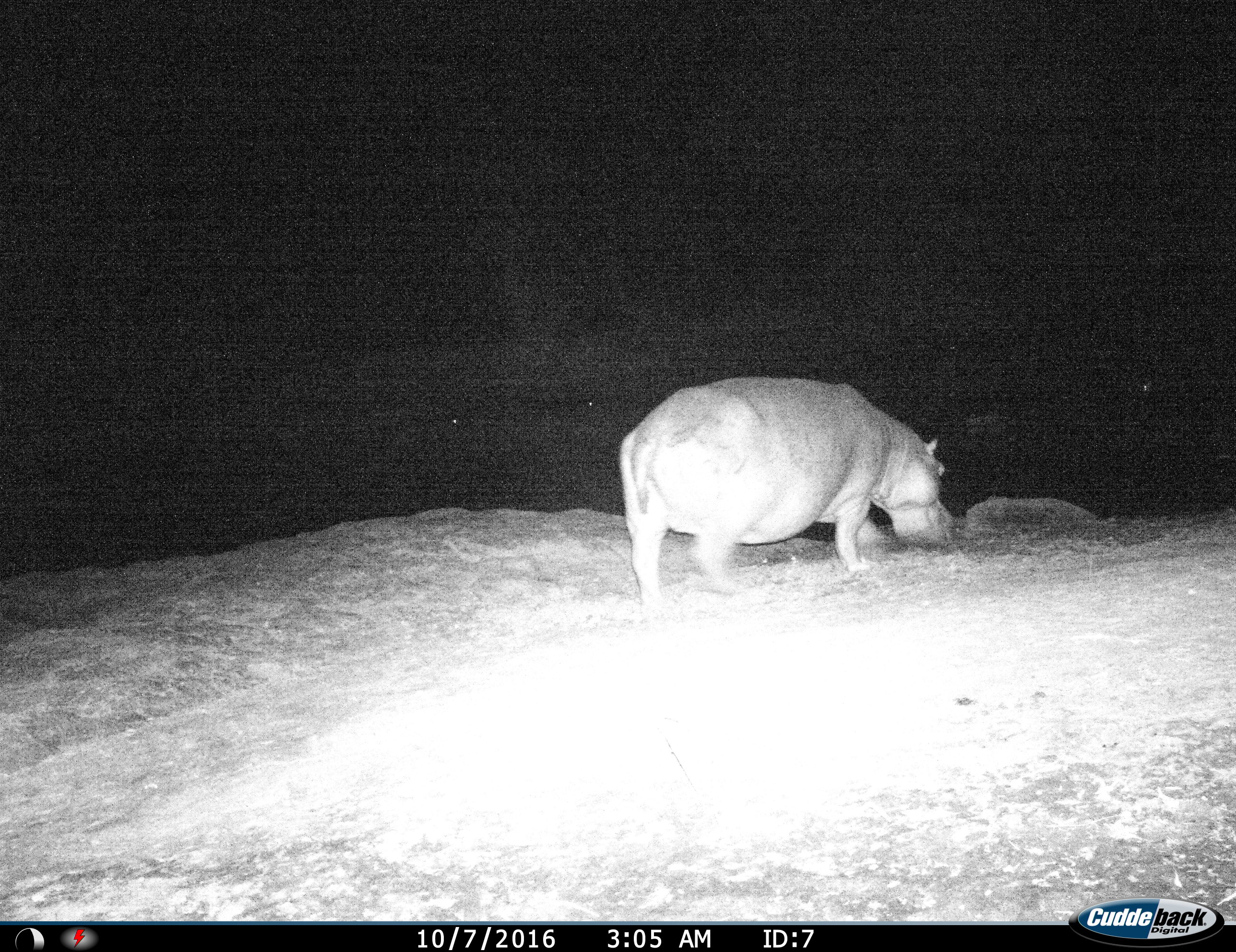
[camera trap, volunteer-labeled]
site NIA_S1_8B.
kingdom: Animalia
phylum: Chordata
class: Mammalia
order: Artiodactyla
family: Hippopotamidae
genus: Hippopotamus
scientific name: Hippopotamus amphibius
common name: hippopotamus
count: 1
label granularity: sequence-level